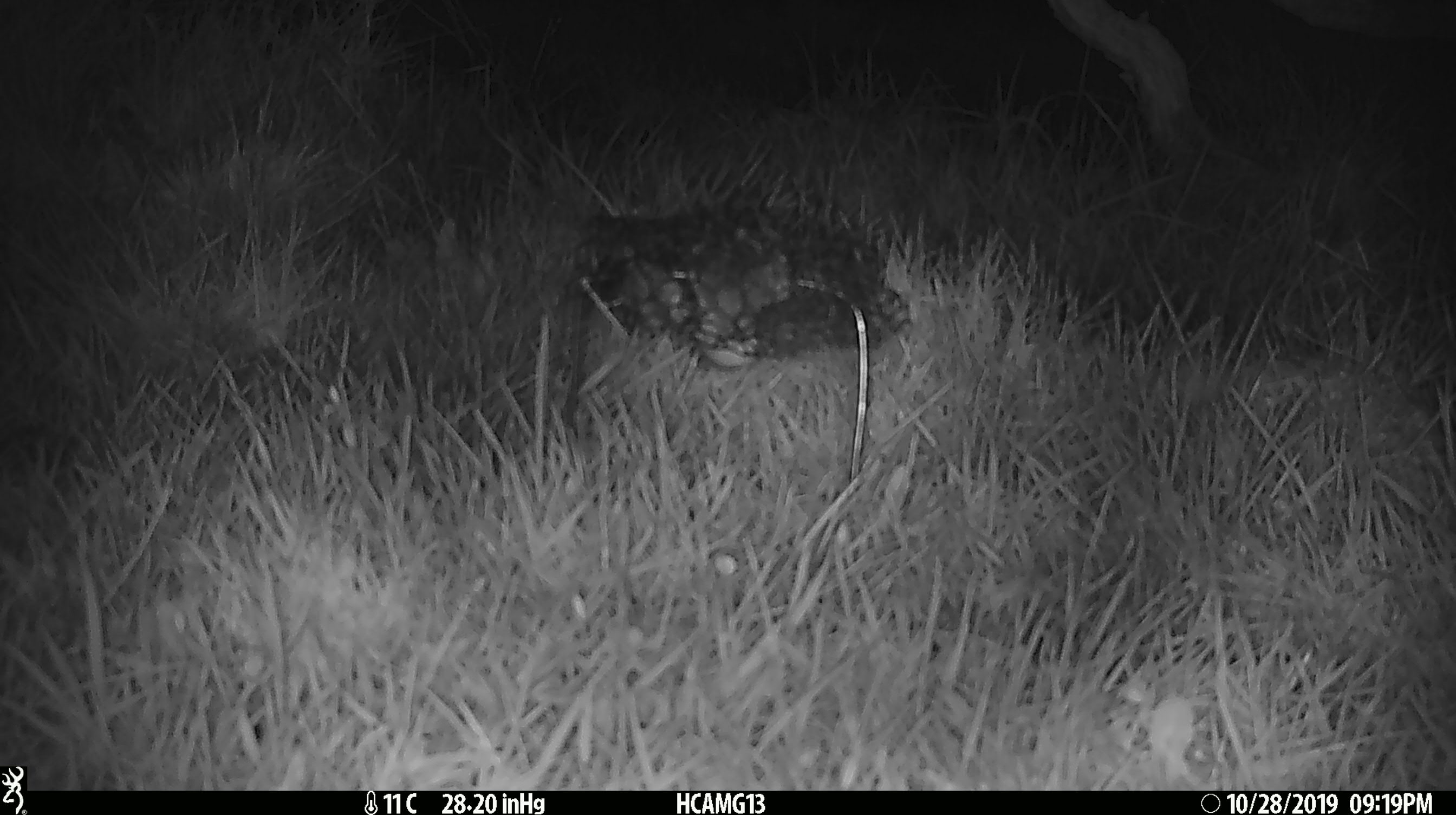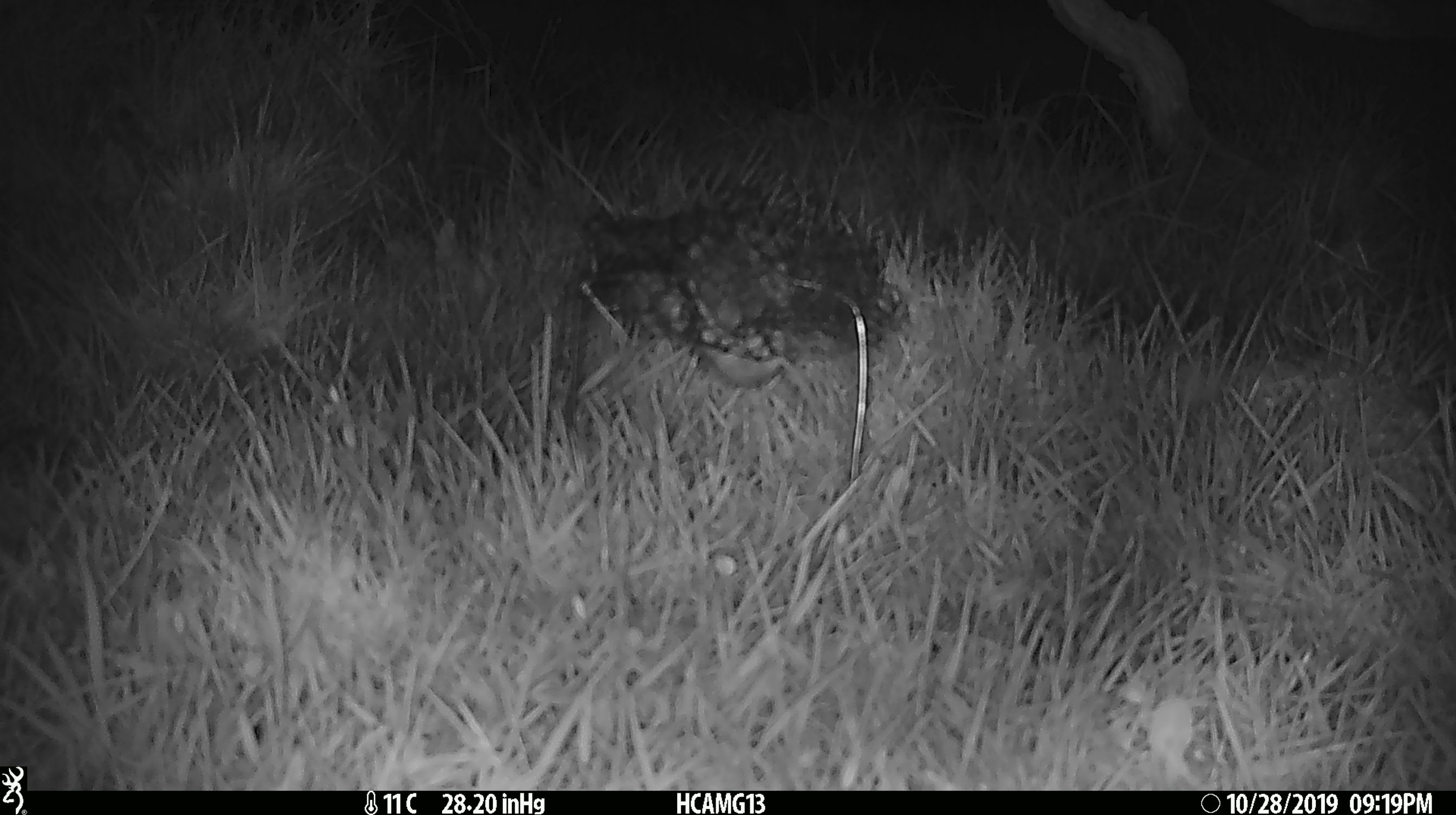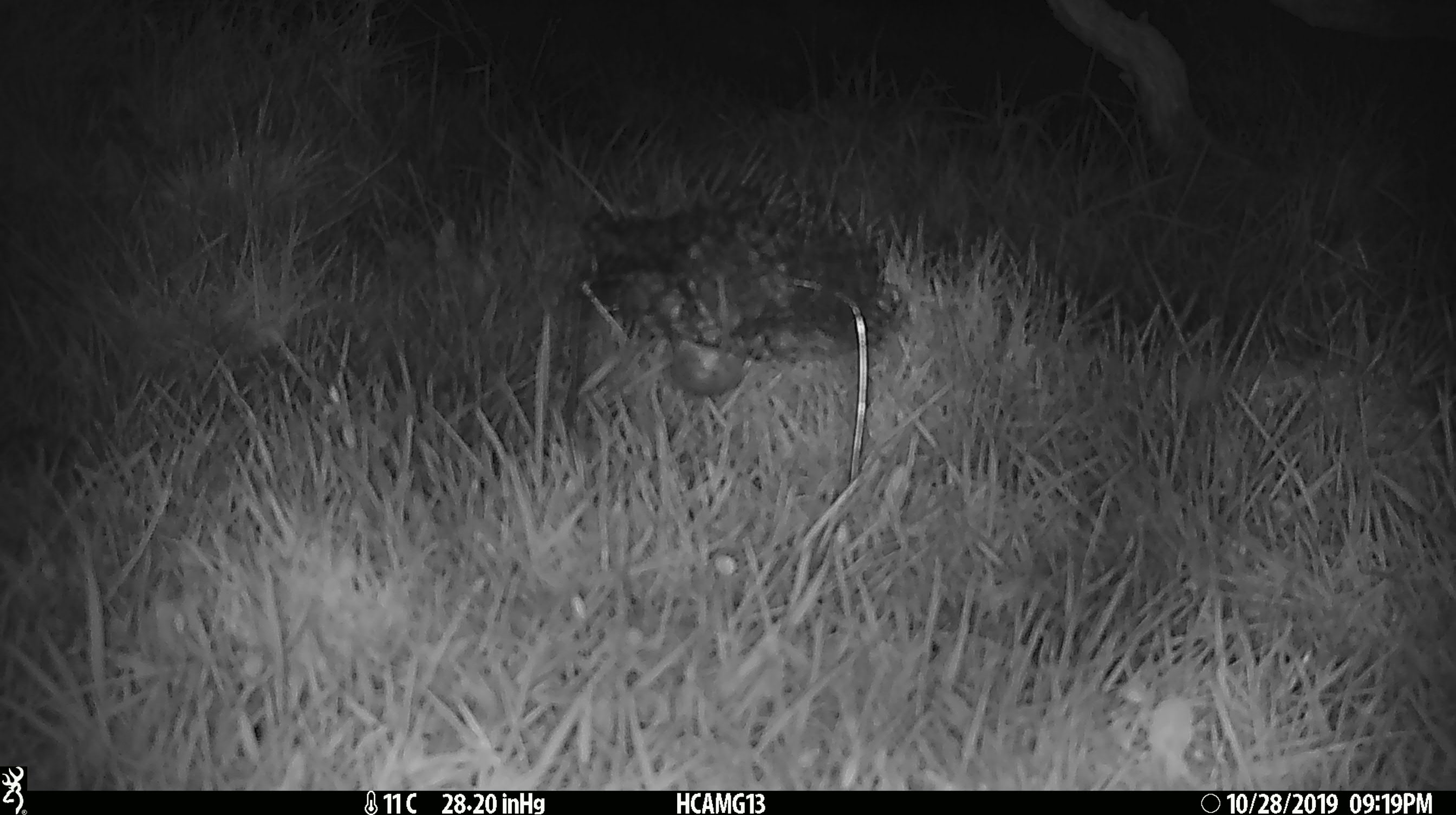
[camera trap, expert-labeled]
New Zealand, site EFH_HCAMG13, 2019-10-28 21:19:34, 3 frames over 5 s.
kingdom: Animalia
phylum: Chordata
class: Mammalia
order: Rodentia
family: Muridae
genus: Mus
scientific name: Mus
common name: mouse